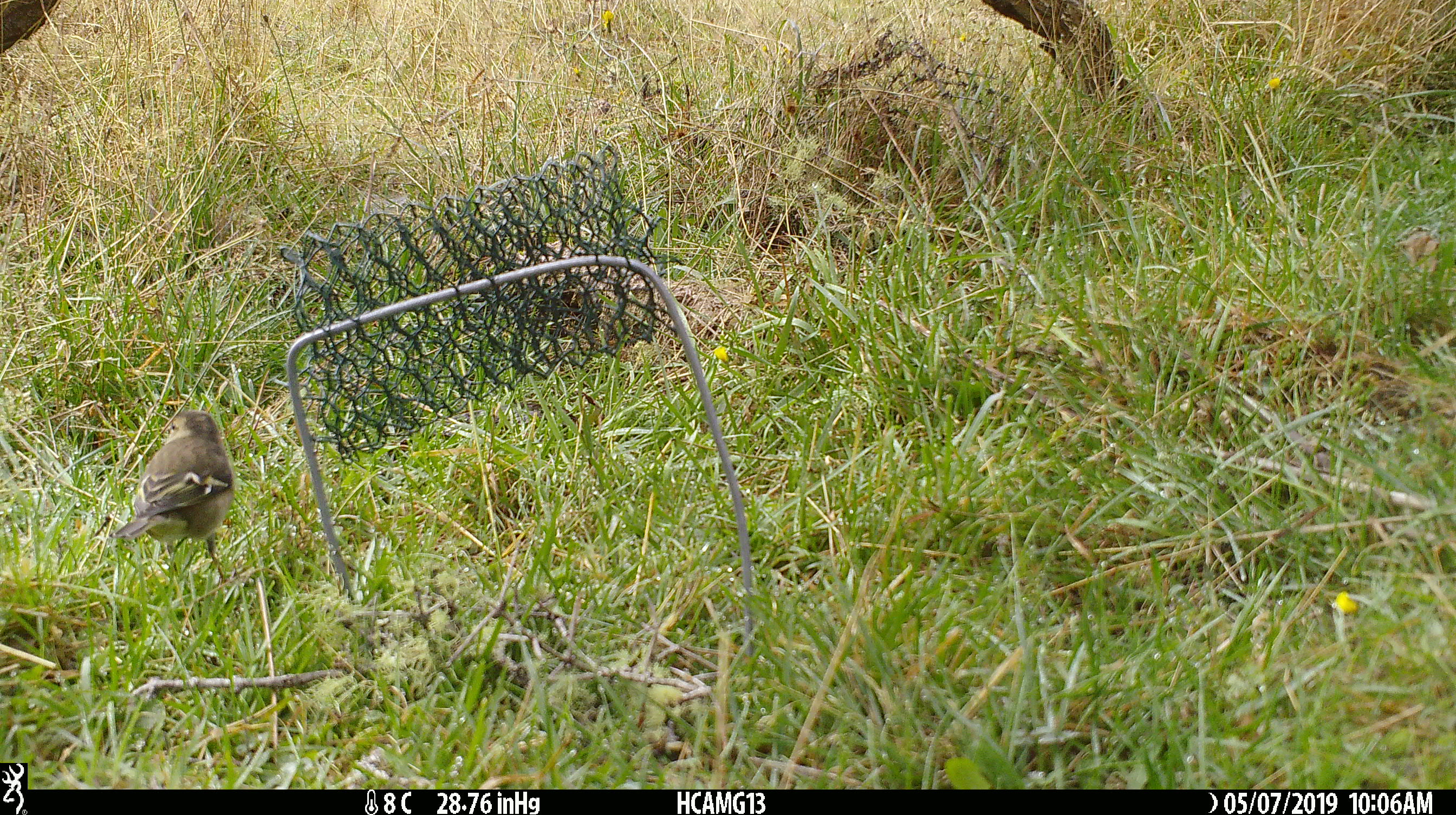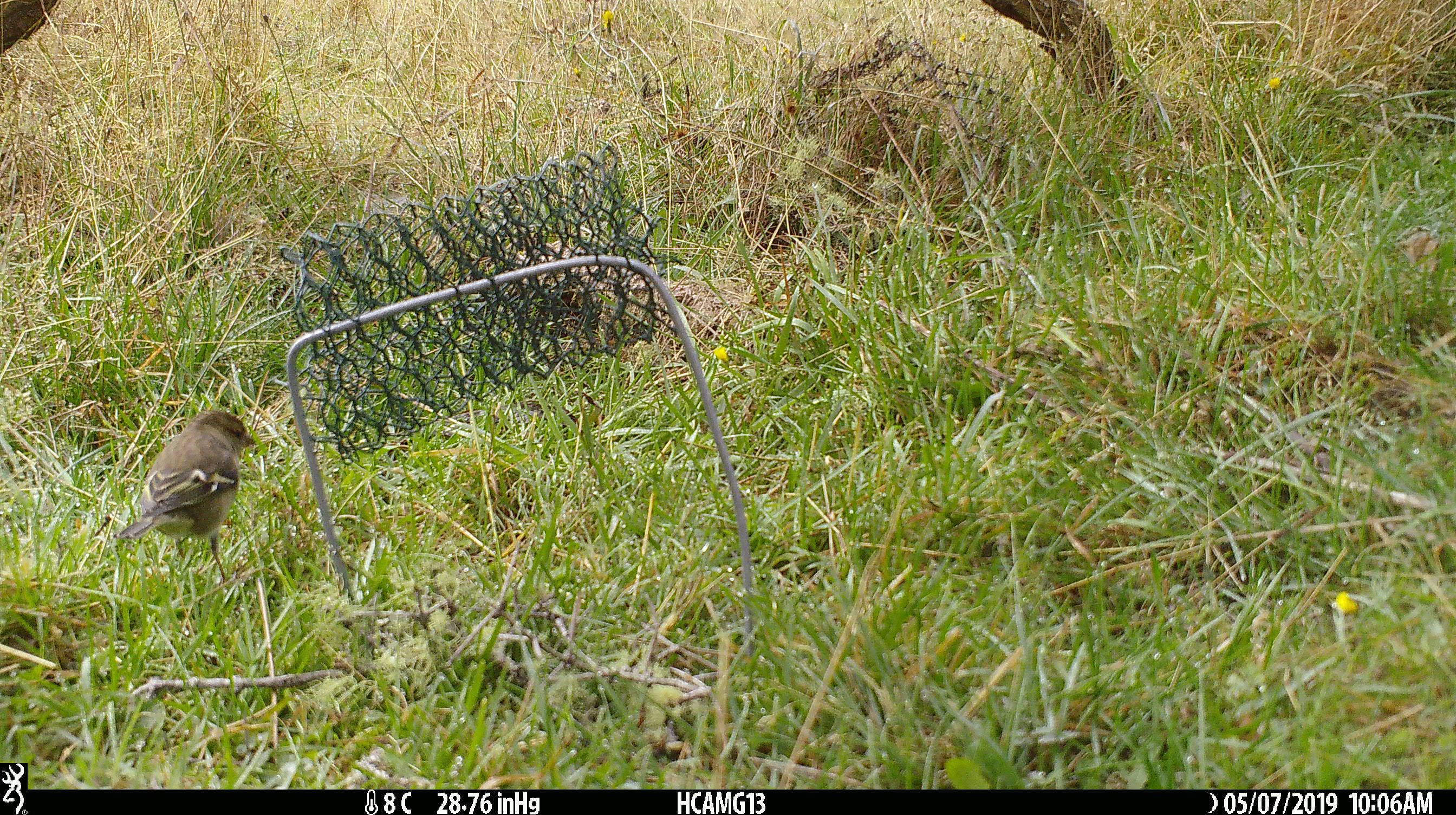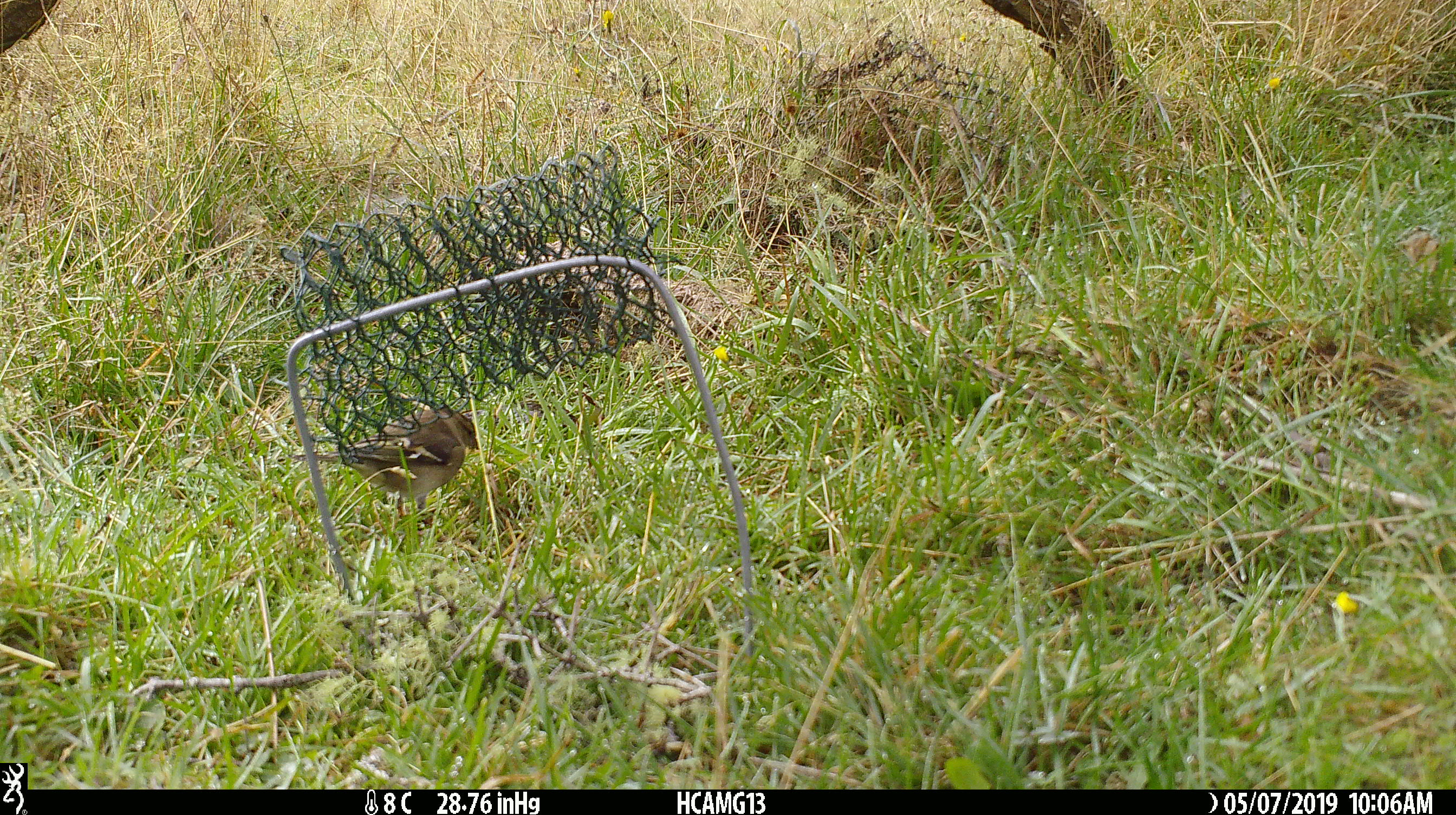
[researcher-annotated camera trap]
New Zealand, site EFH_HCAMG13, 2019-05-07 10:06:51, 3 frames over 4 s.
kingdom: Animalia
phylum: Chordata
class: Aves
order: Passeriformes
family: Fringillidae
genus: Fringilla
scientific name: Fringilla coelebs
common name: common chaffinch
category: chaffinch